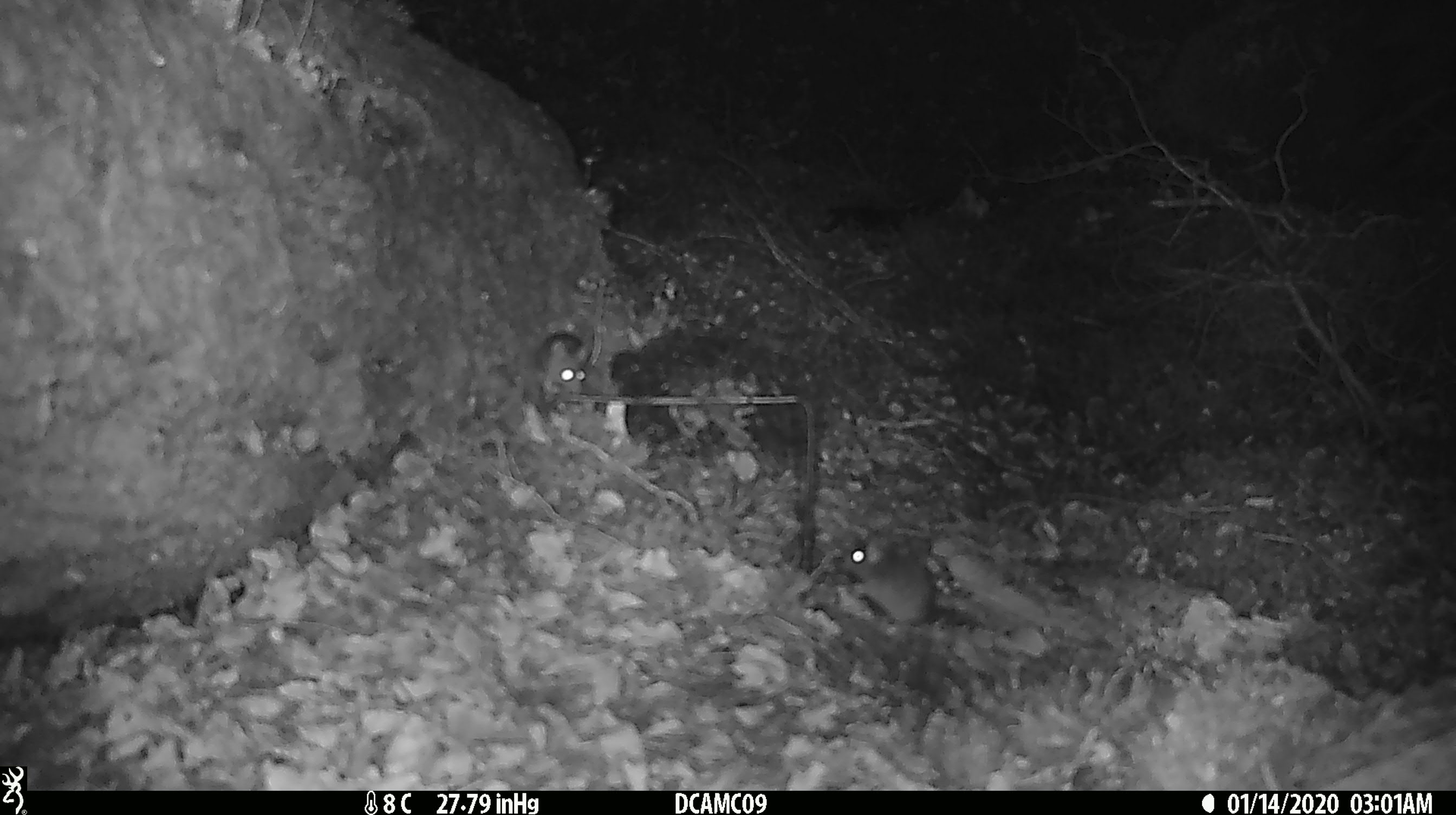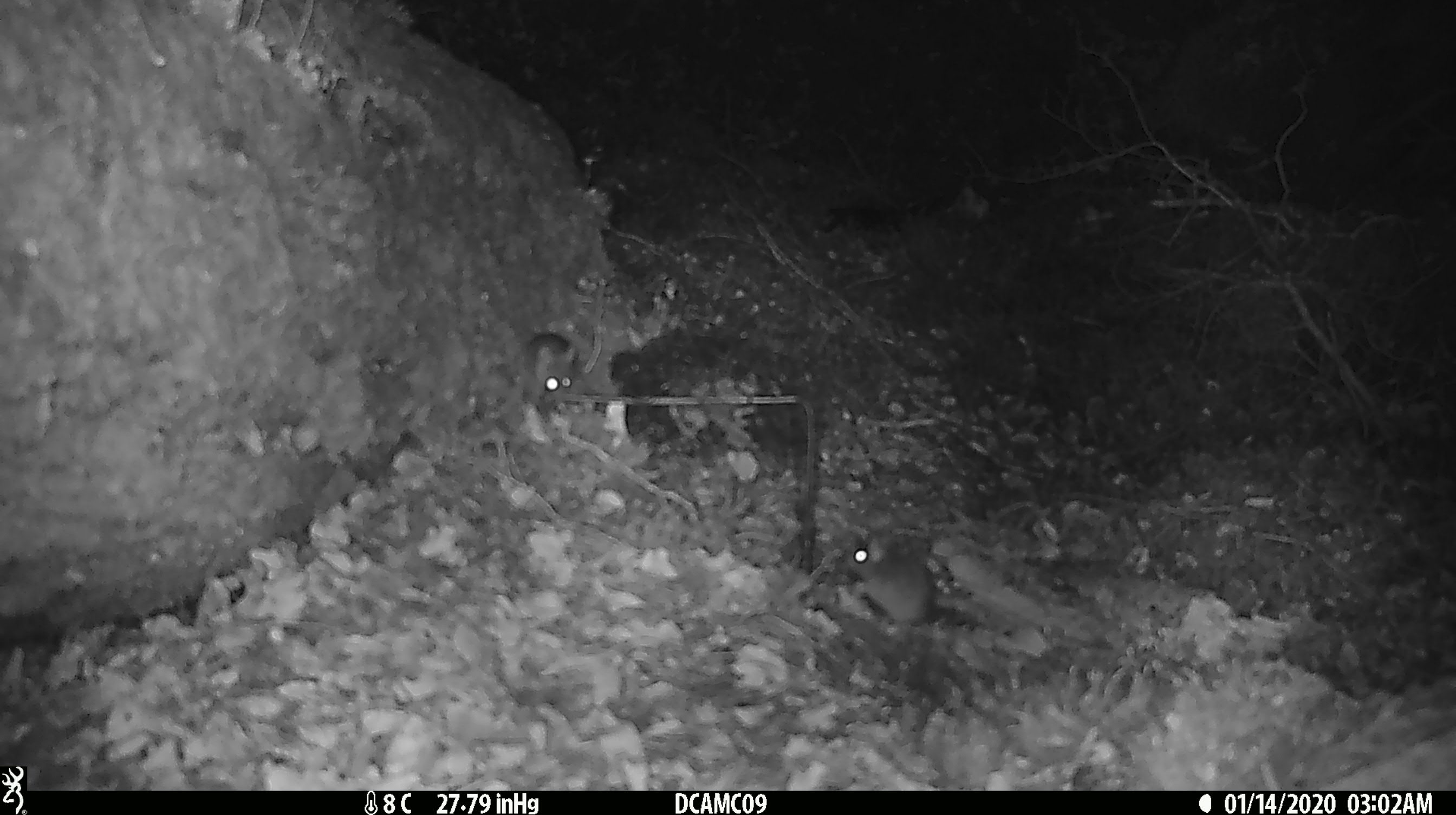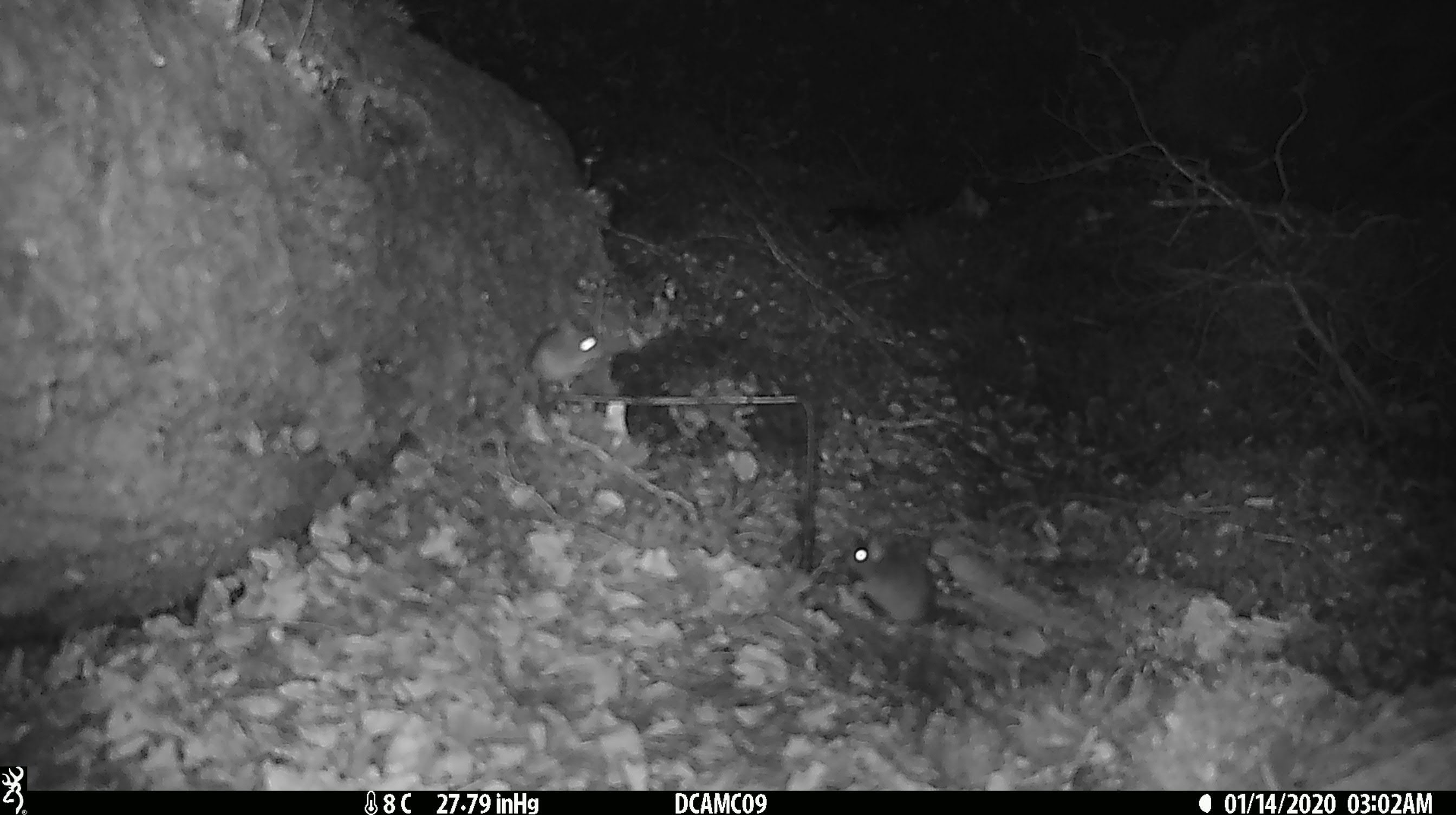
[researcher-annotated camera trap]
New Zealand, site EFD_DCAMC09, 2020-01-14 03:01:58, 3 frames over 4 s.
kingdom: Animalia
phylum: Chordata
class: Mammalia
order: Rodentia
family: Muridae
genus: Mus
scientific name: Mus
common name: mouse